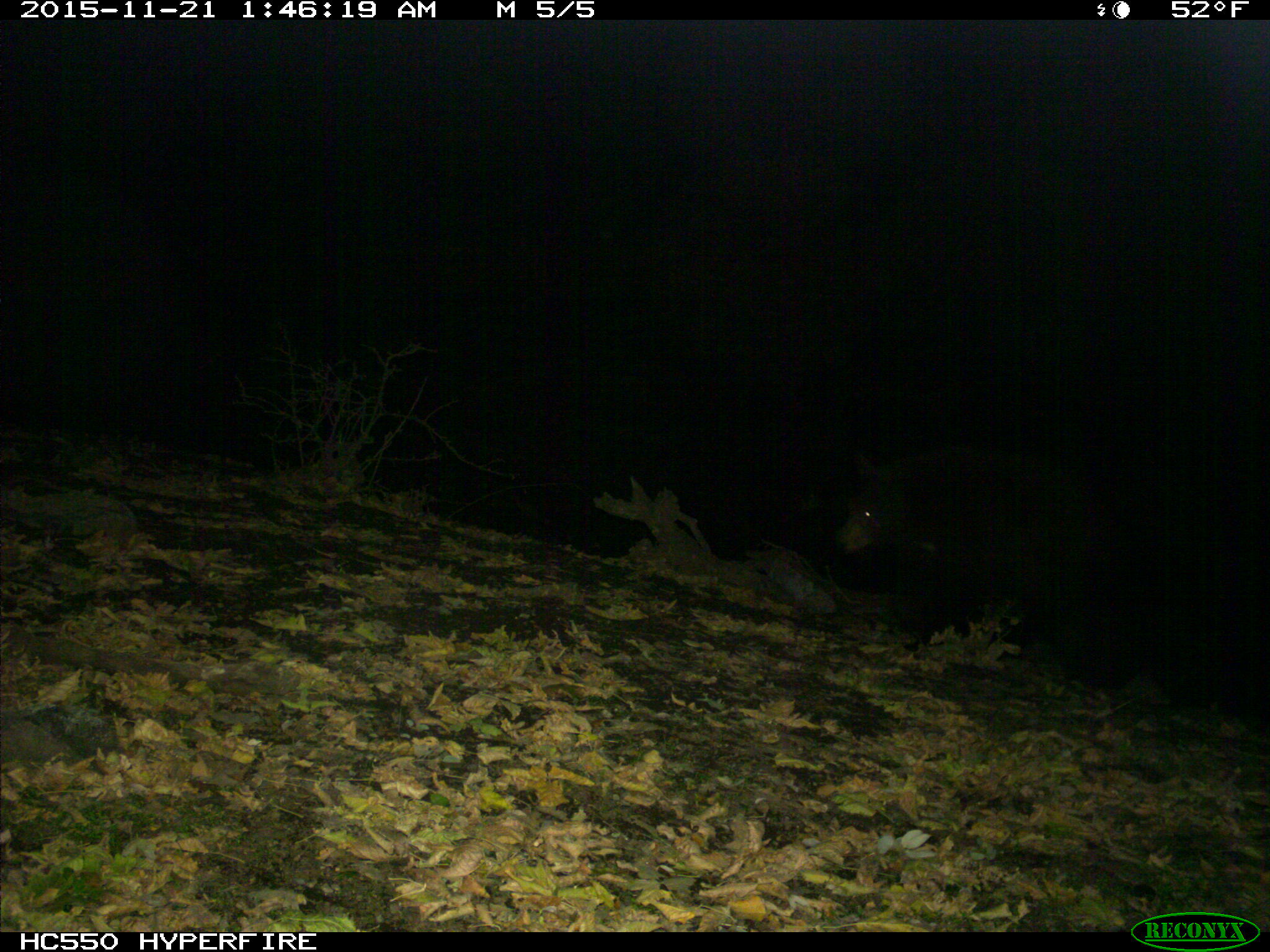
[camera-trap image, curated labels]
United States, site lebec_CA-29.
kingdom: Animalia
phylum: Chordata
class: Mammalia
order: Carnivora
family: Ursidae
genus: Ursus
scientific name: Ursus americanus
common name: american black bear